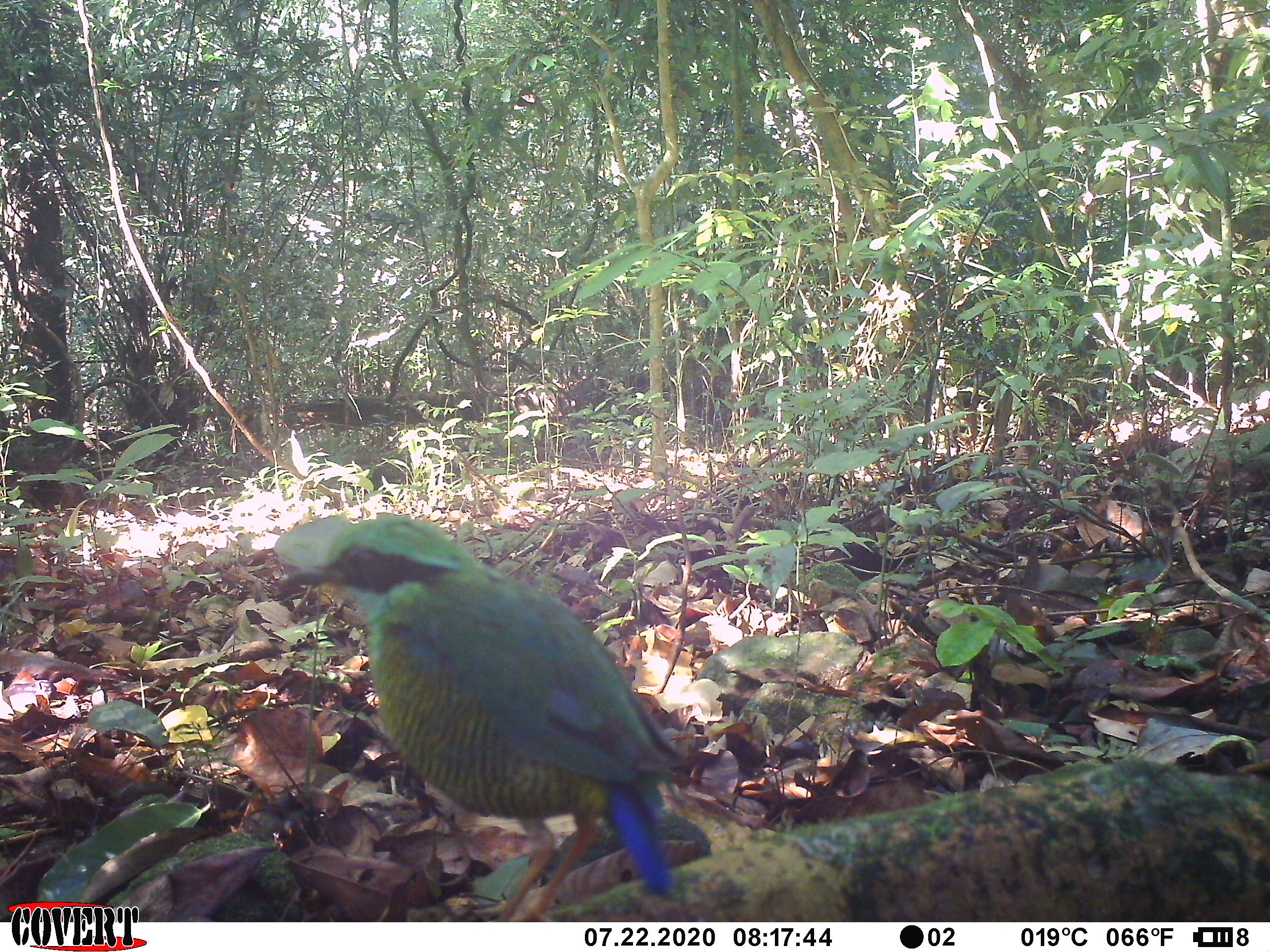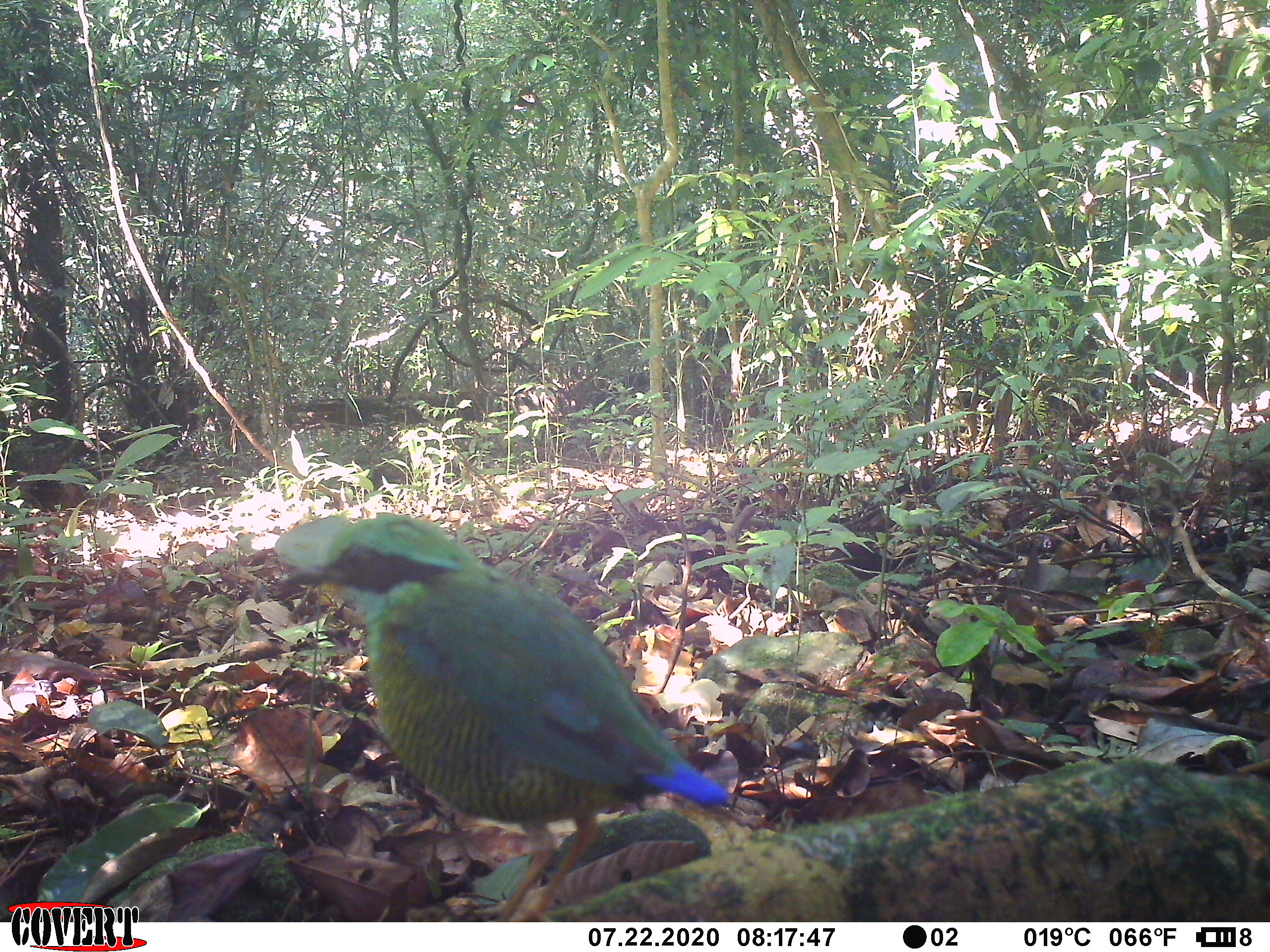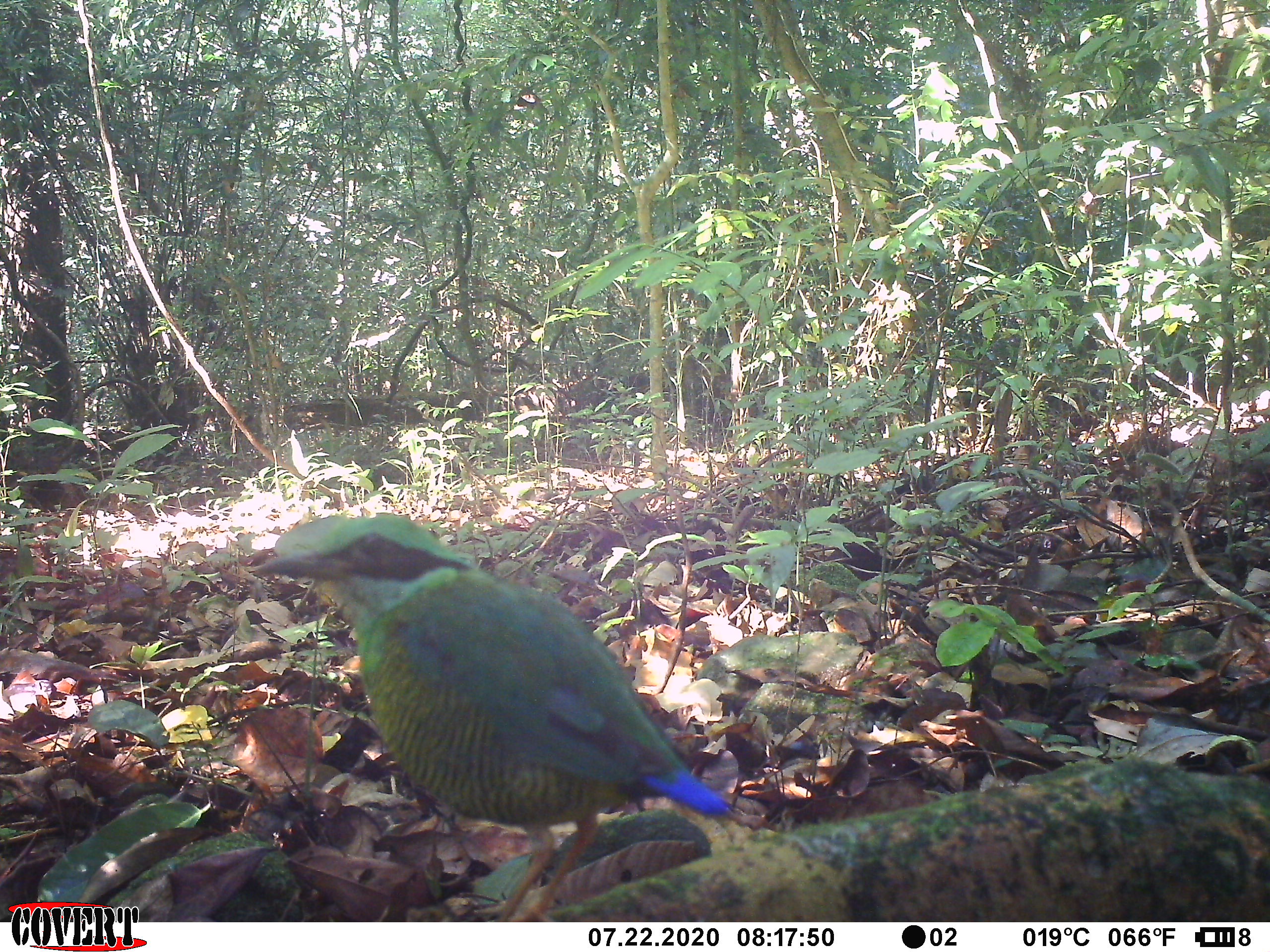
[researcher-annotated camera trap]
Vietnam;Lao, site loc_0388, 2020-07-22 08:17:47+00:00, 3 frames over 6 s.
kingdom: Animalia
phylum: Chordata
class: Aves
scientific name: Aves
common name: bird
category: unidentified bird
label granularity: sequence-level